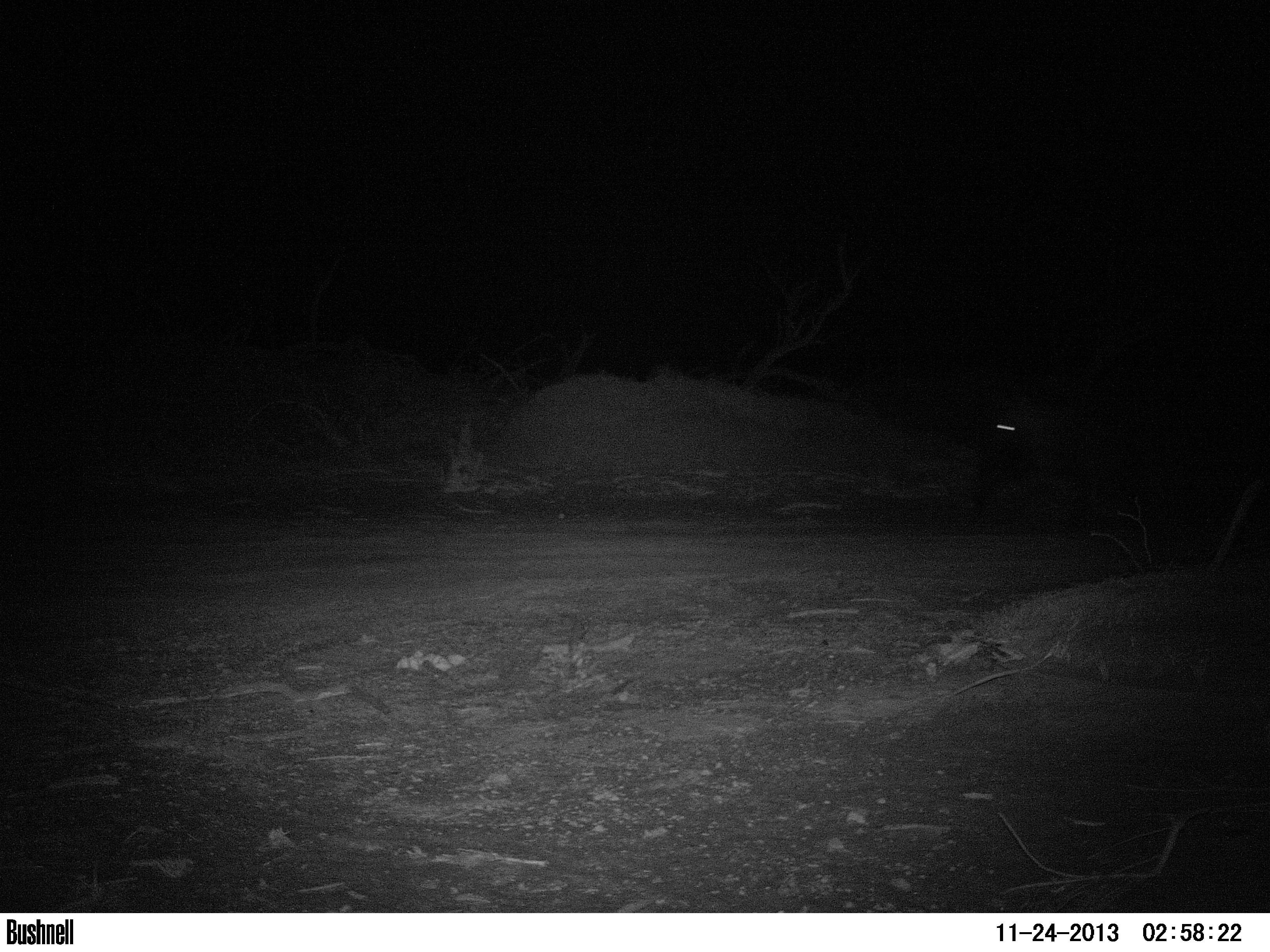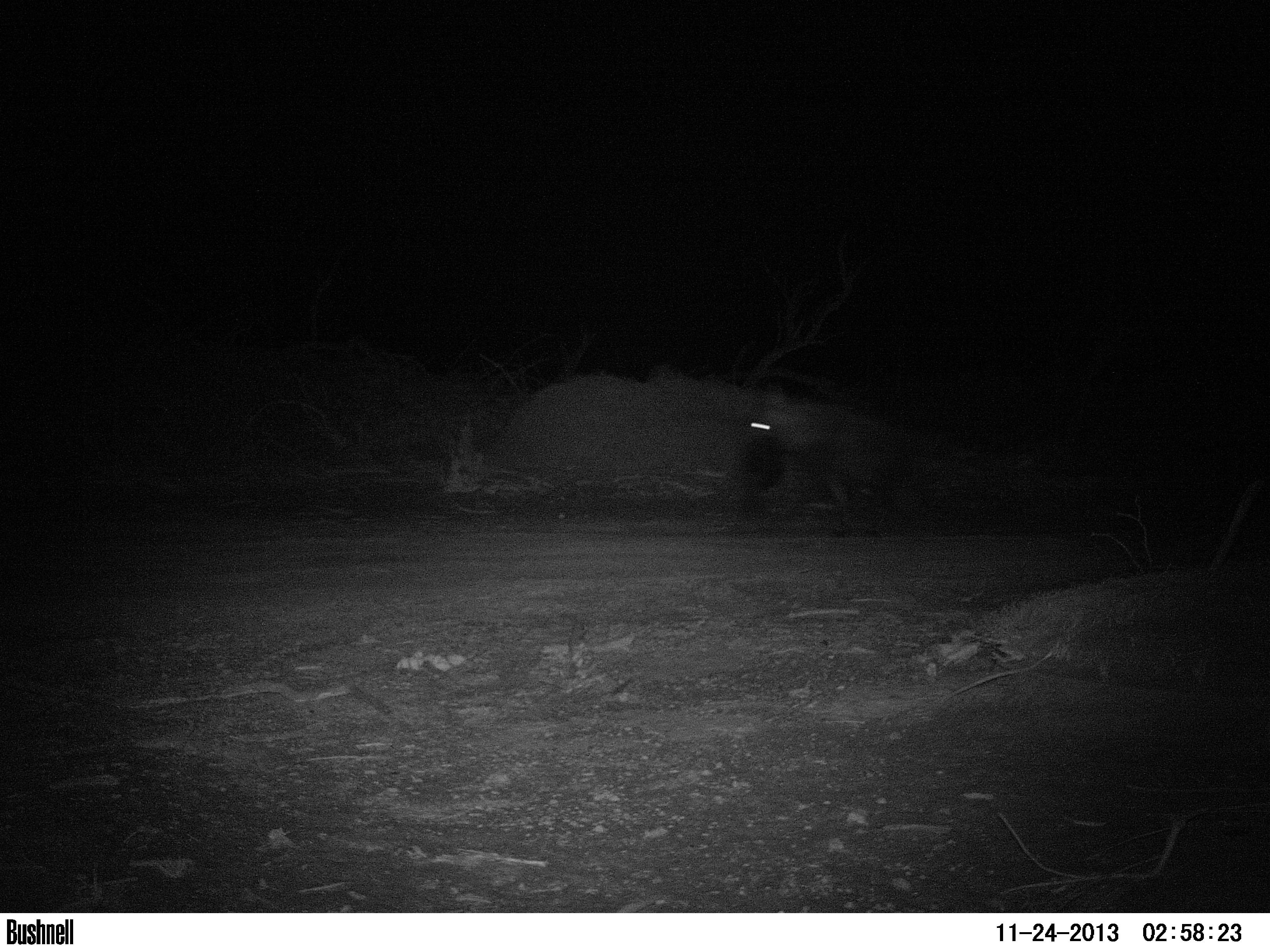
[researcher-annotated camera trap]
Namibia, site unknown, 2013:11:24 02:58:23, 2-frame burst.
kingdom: Animalia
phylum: Chordata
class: Mammalia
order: Carnivora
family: Hyaenidae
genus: Parahyaena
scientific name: Parahyaena brunnea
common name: brown hyena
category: hyaena brunnea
Hyaena brunnea (brown hyena) (Parahyaena brunnea).